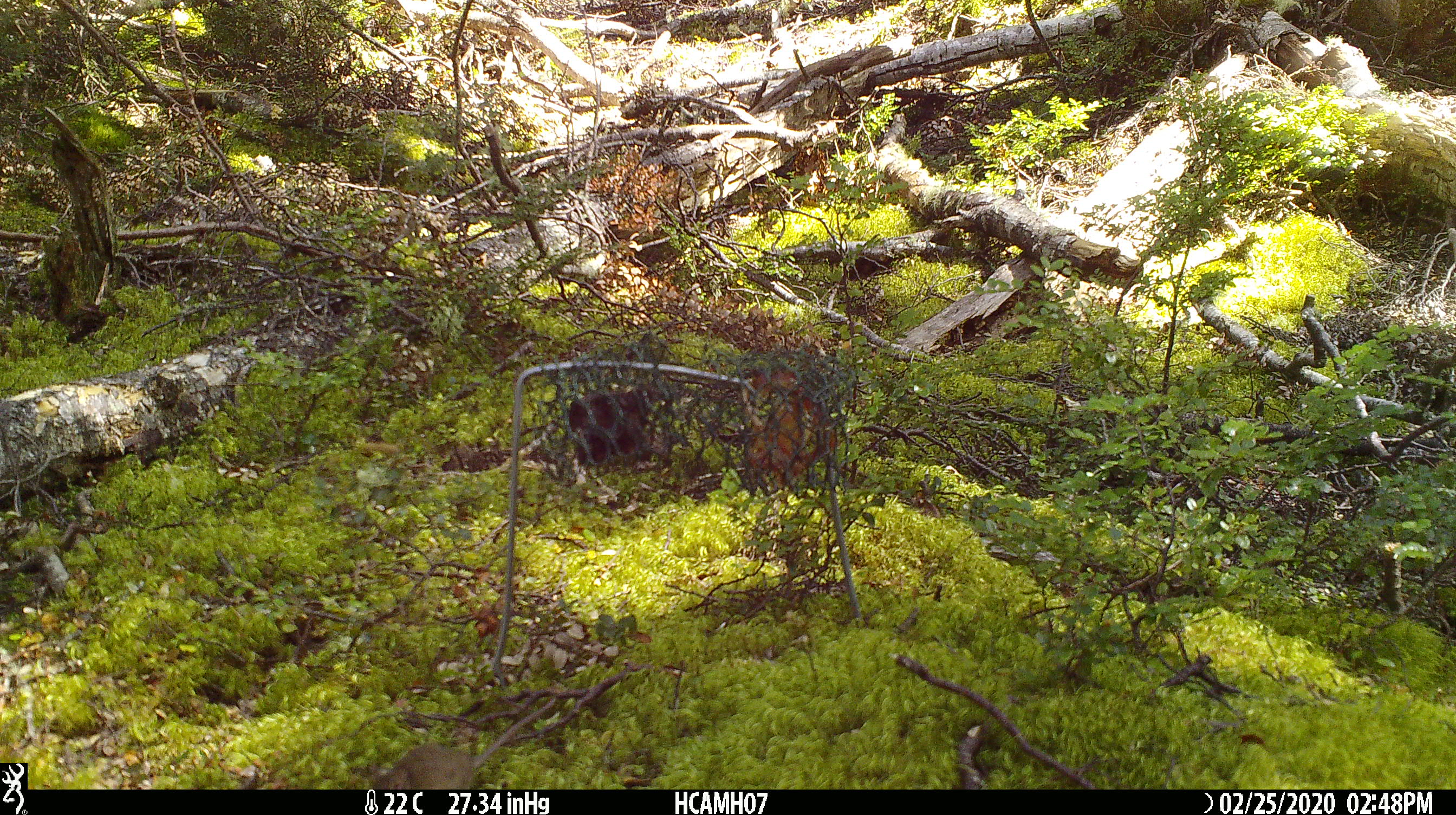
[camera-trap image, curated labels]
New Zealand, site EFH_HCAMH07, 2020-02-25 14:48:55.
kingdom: Animalia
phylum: Chordata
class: Mammalia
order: Rodentia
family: Muridae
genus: Mus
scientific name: Mus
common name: mouse